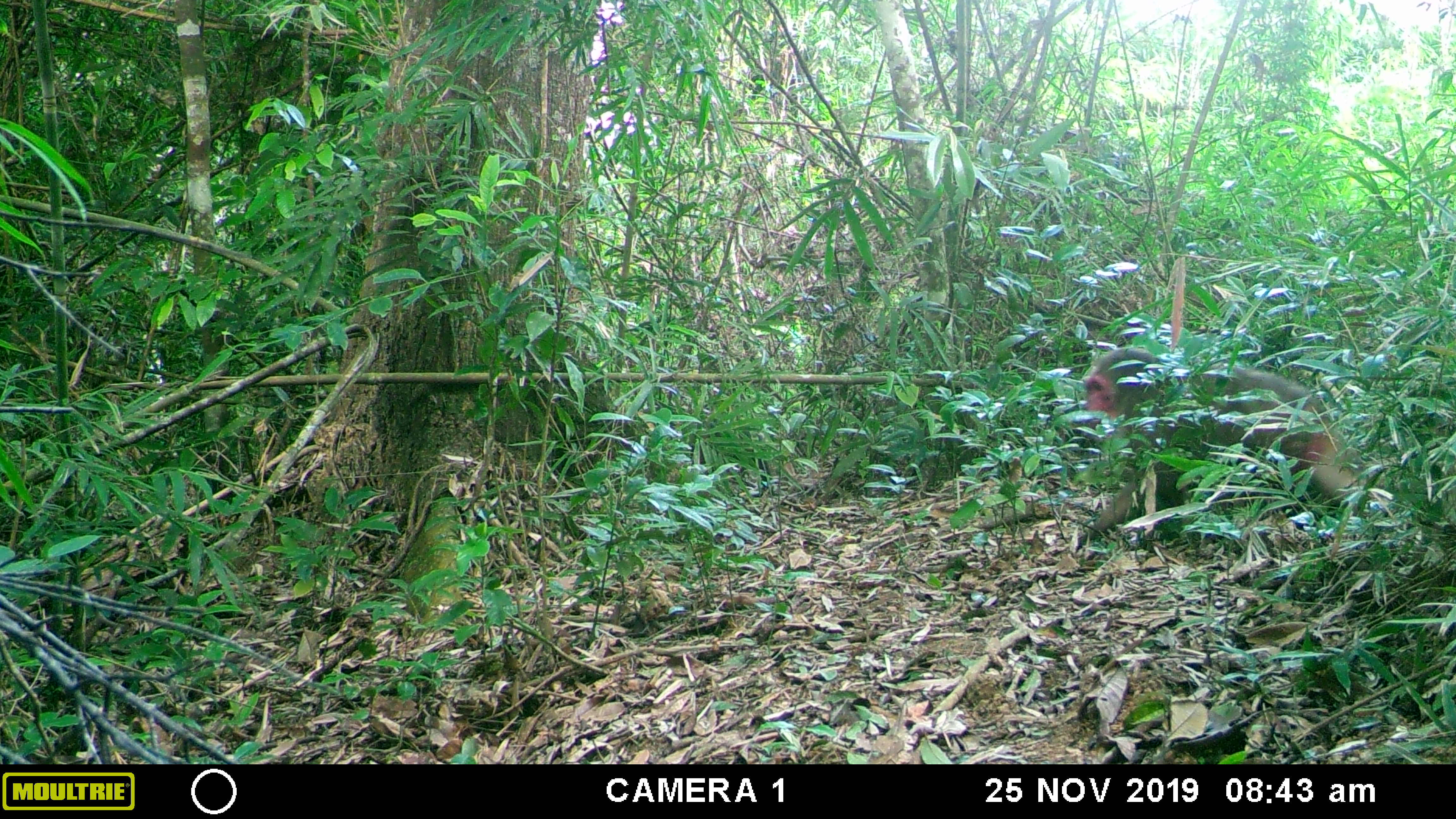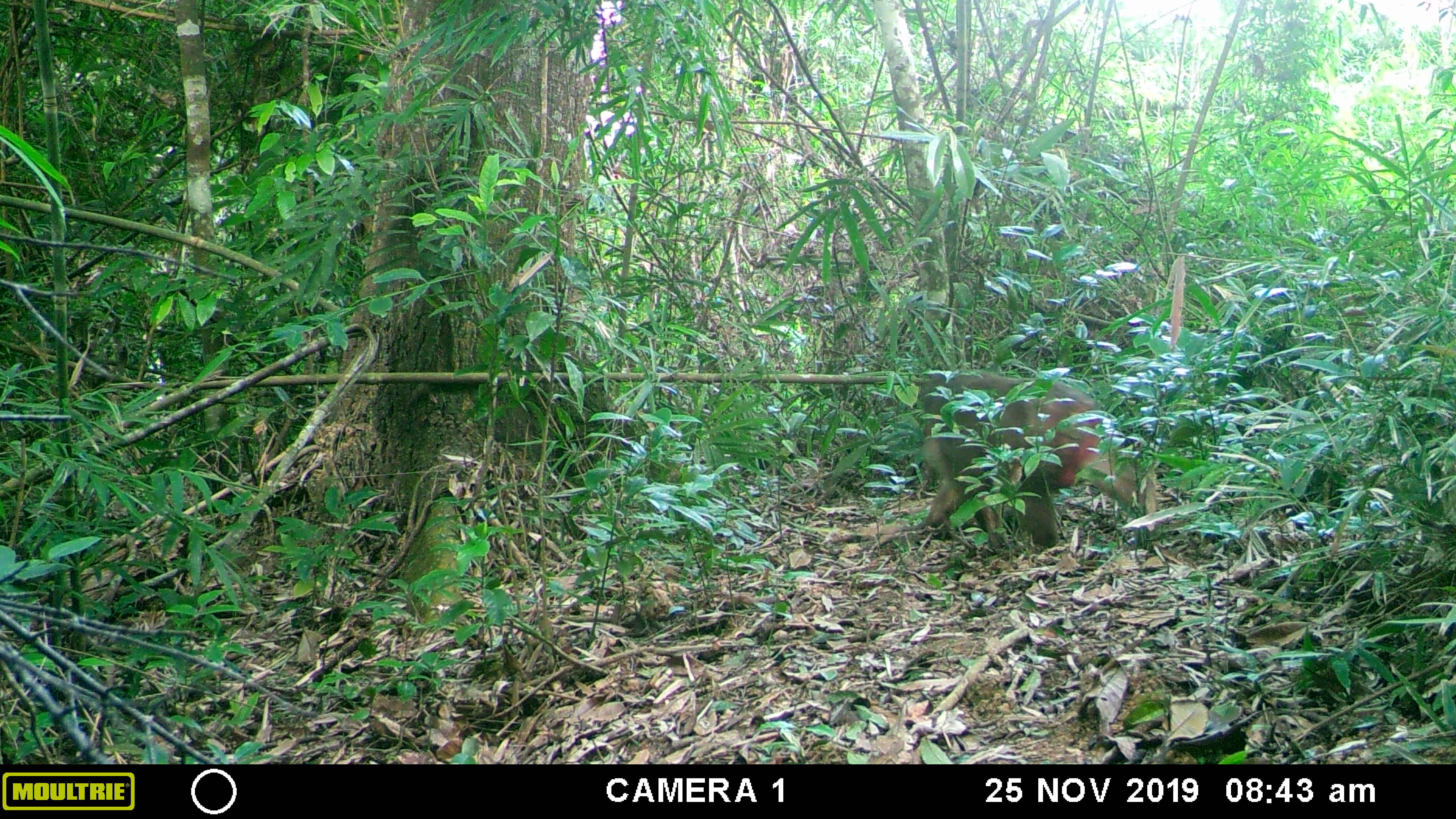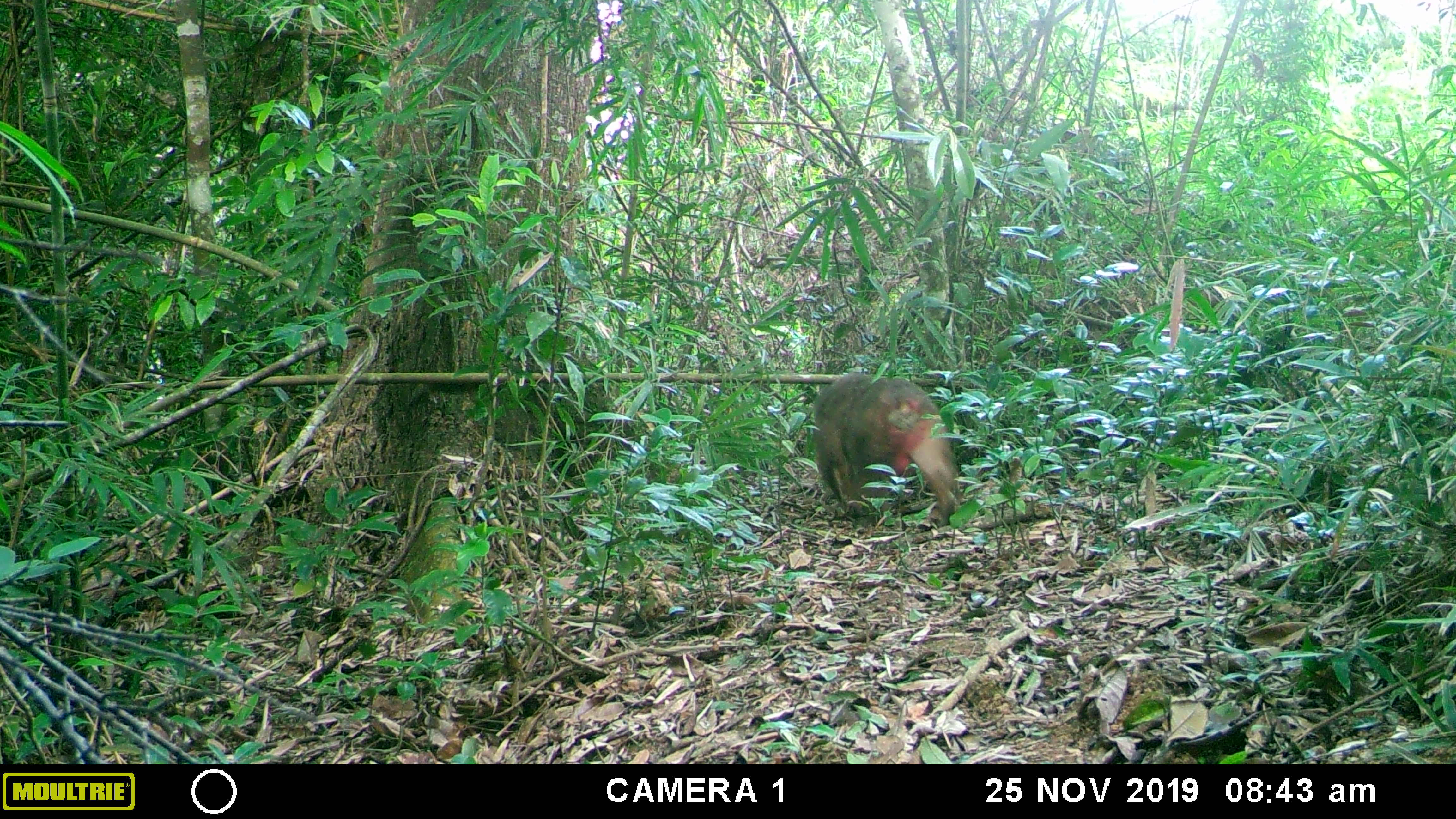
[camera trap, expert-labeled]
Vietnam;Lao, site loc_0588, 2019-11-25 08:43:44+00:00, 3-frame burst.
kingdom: Animalia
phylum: Chordata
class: Mammalia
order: Primates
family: Cercopithecidae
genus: Macaca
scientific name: Macaca arctoides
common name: stump-tailed macaque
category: stump tailed macaque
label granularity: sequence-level